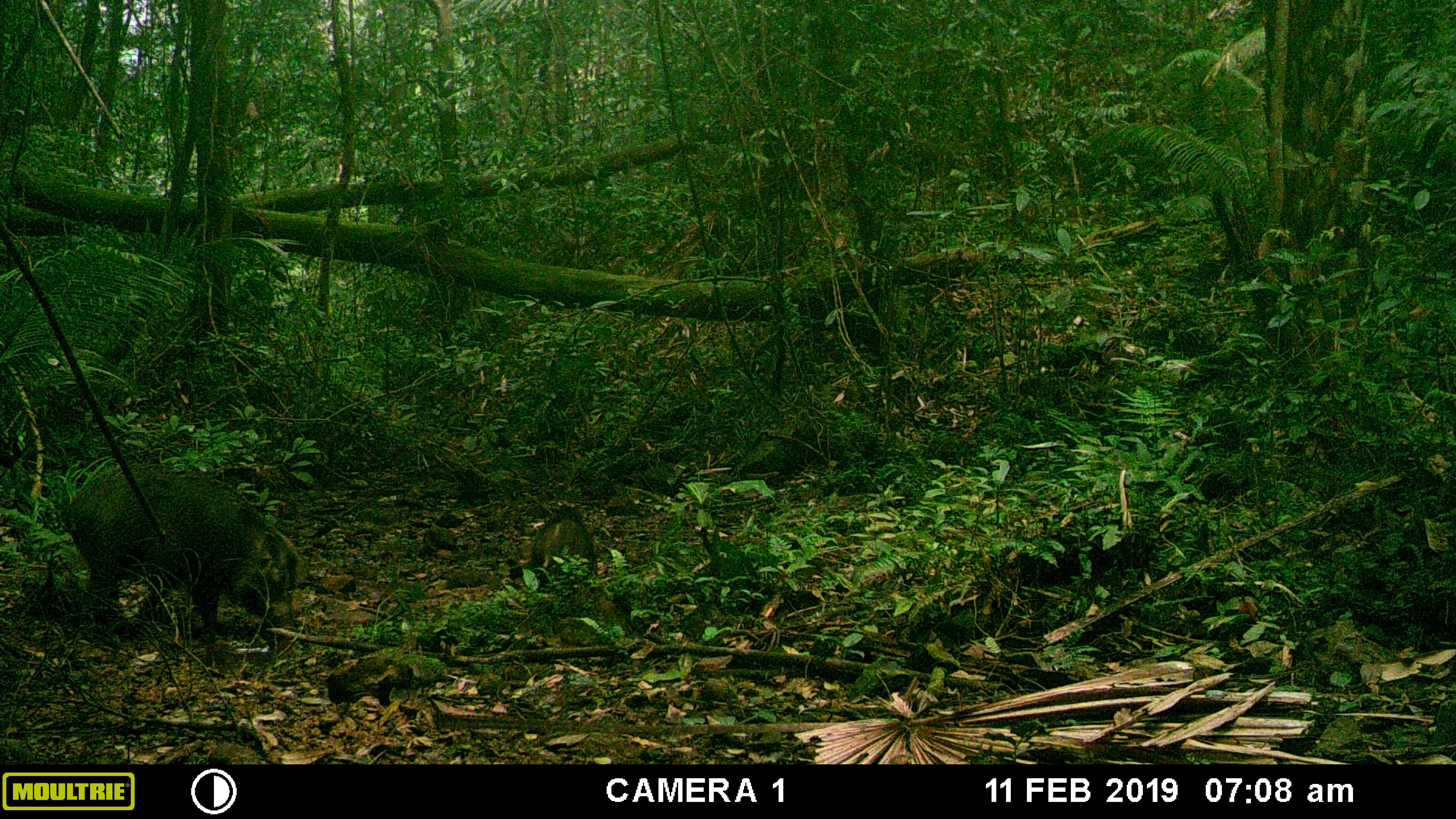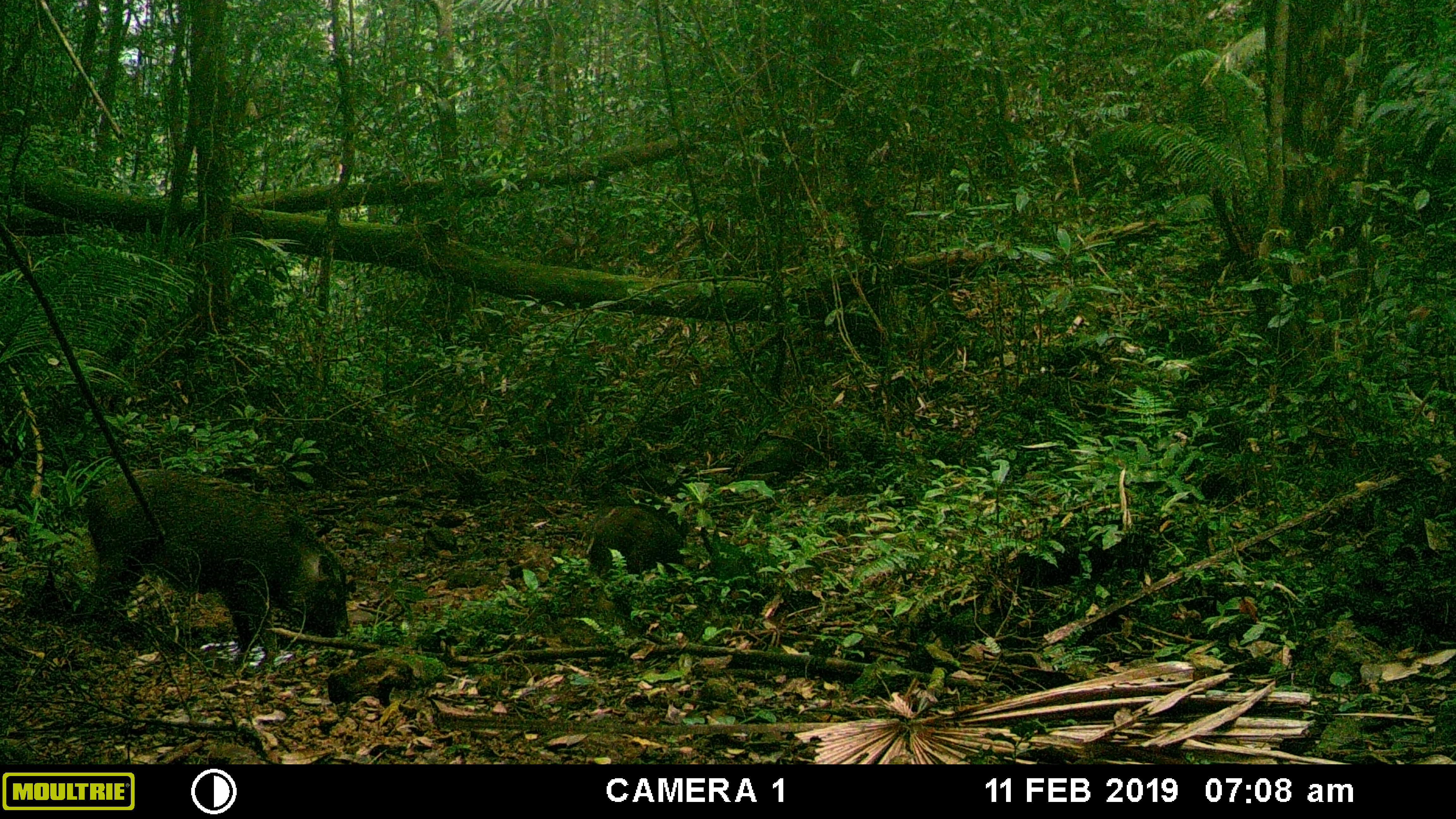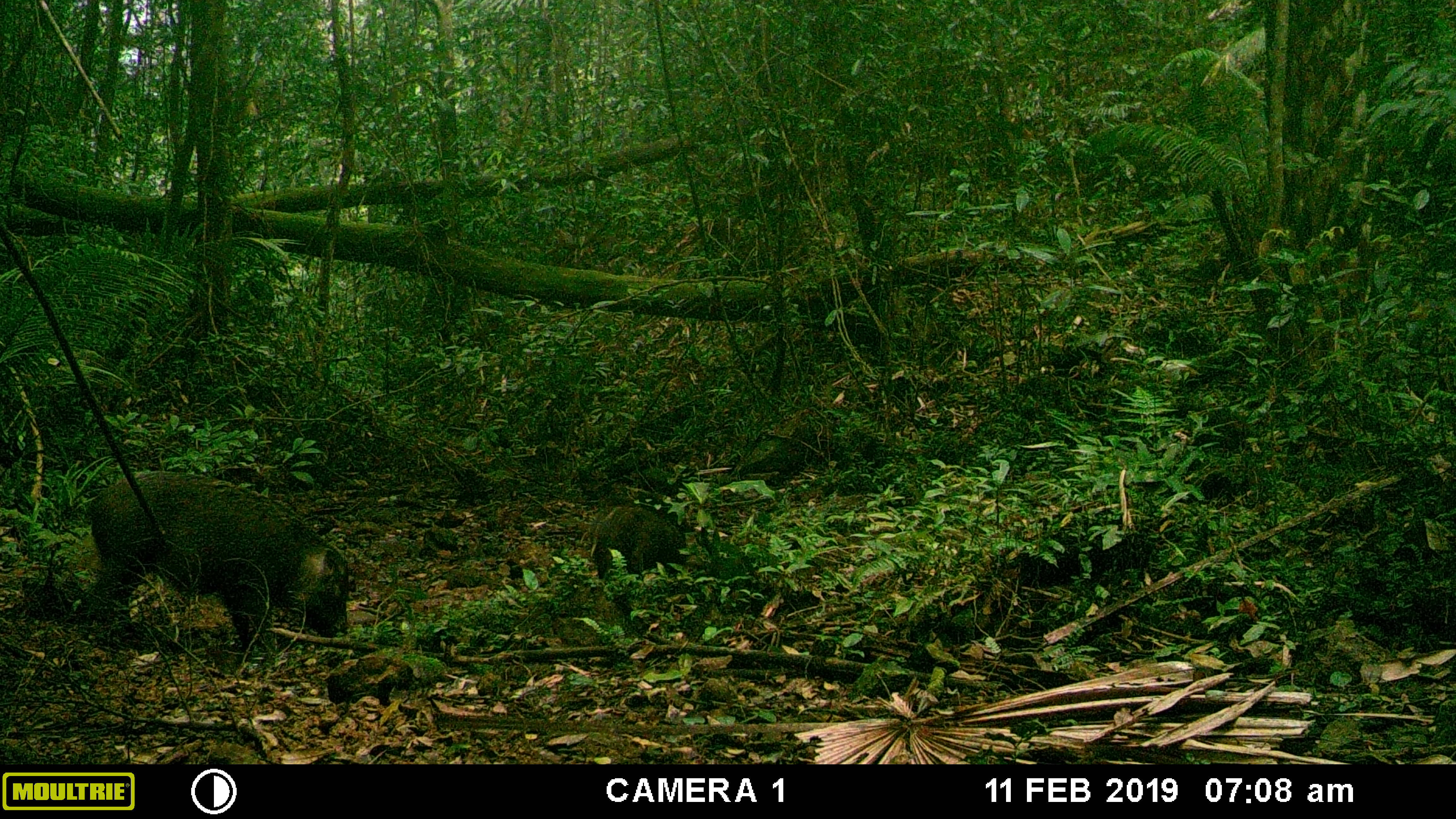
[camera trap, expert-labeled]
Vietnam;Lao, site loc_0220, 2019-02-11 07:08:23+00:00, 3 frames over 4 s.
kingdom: Animalia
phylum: Chordata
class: Mammalia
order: Artiodactyla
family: Suidae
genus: Sus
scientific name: Sus scrofa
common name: eurasian wild pig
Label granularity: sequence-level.